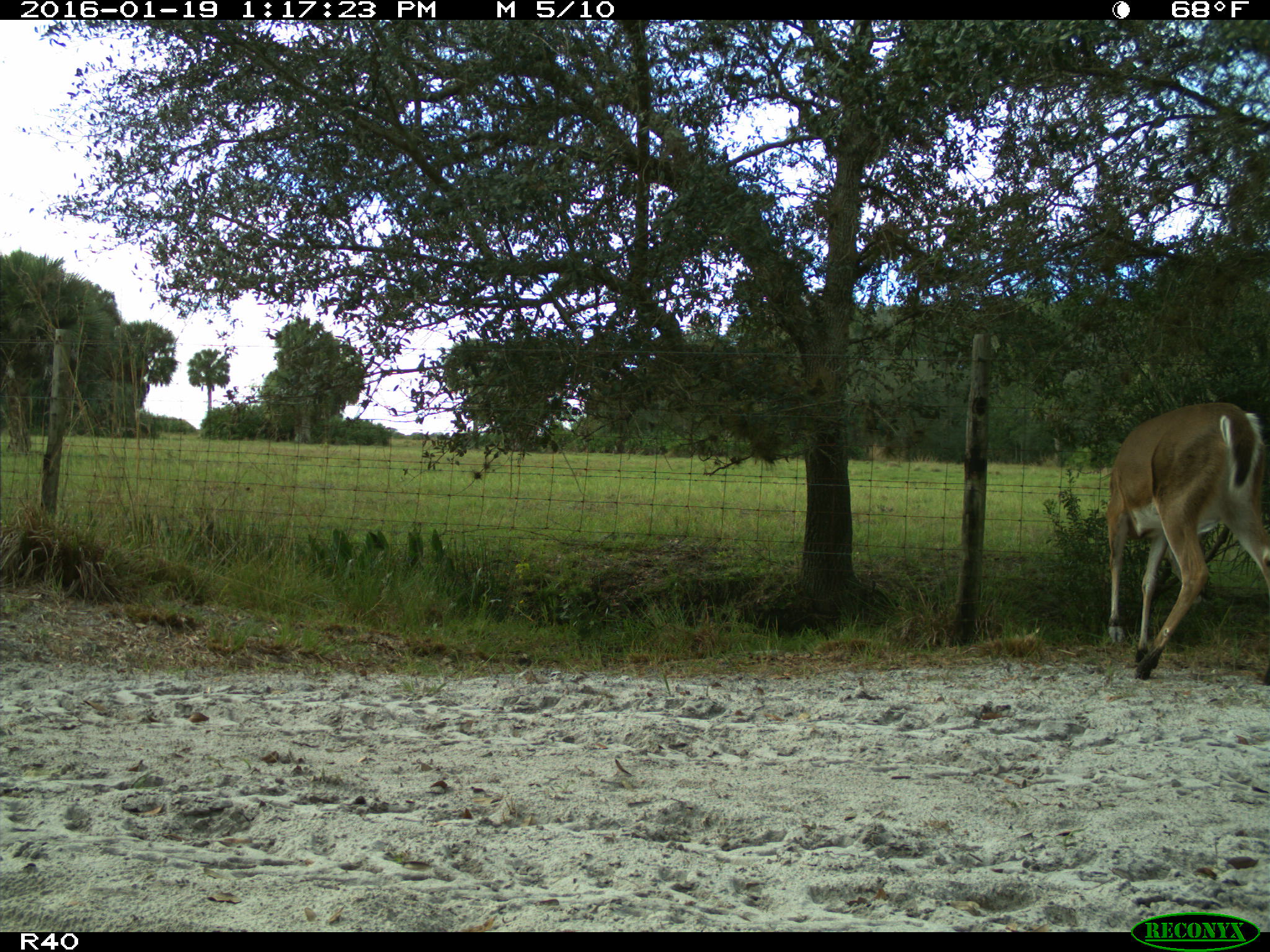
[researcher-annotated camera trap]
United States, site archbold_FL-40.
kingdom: Animalia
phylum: Chordata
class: Mammalia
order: Artiodactyla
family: Cervidae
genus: Odocoileus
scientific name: Odocoileus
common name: deer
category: unidentified deer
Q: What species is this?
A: Unidentified deer (deer) (Odocoileus).